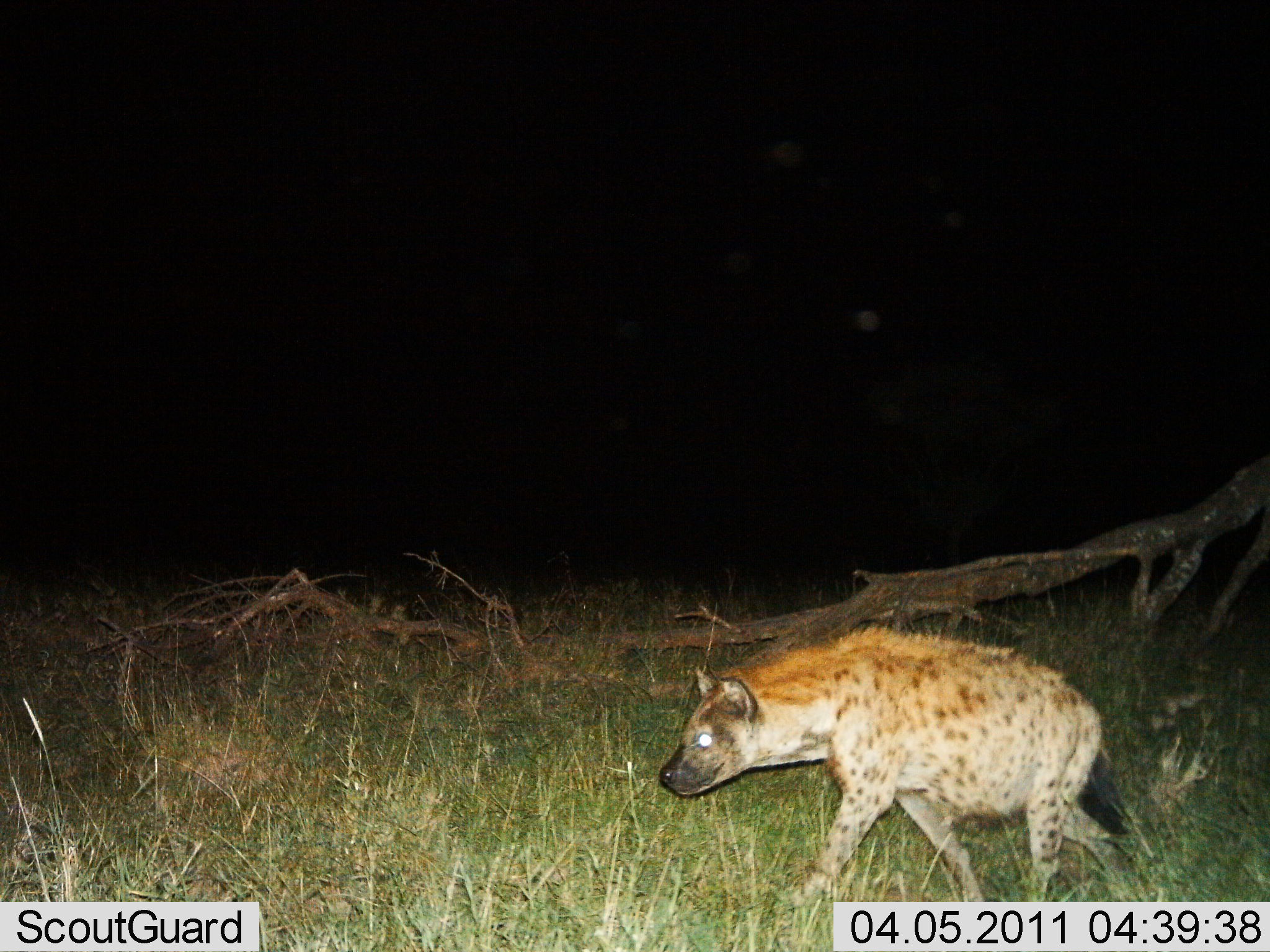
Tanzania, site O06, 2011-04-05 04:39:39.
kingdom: Animalia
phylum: Chordata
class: Mammalia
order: Carnivora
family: Hyaenidae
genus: Crocuta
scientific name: Crocuta crocuta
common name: spotted hyena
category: hyenaspotted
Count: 1.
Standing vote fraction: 9%.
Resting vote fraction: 0%.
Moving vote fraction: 91%.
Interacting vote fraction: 0%.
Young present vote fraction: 0%.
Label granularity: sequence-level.